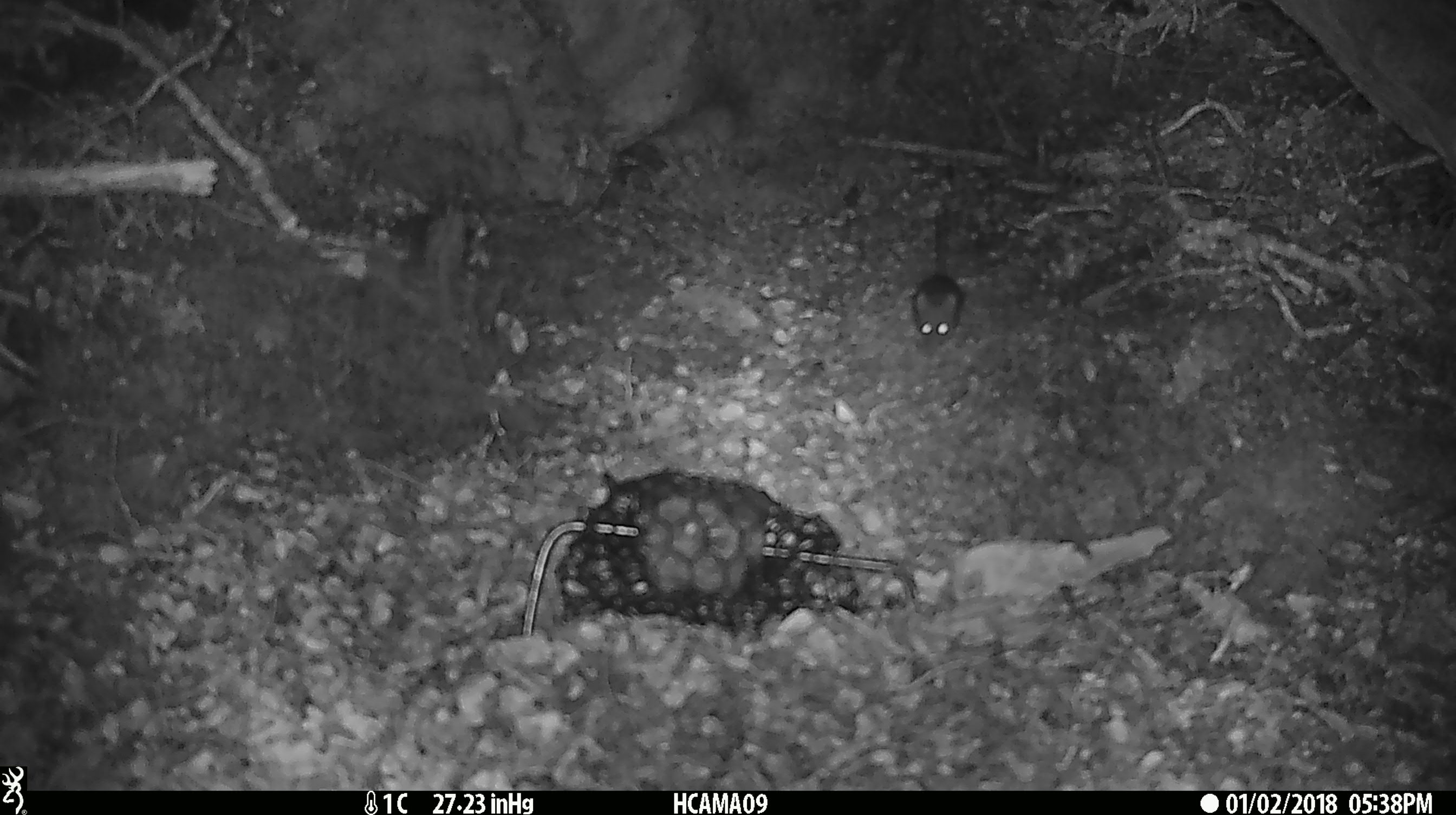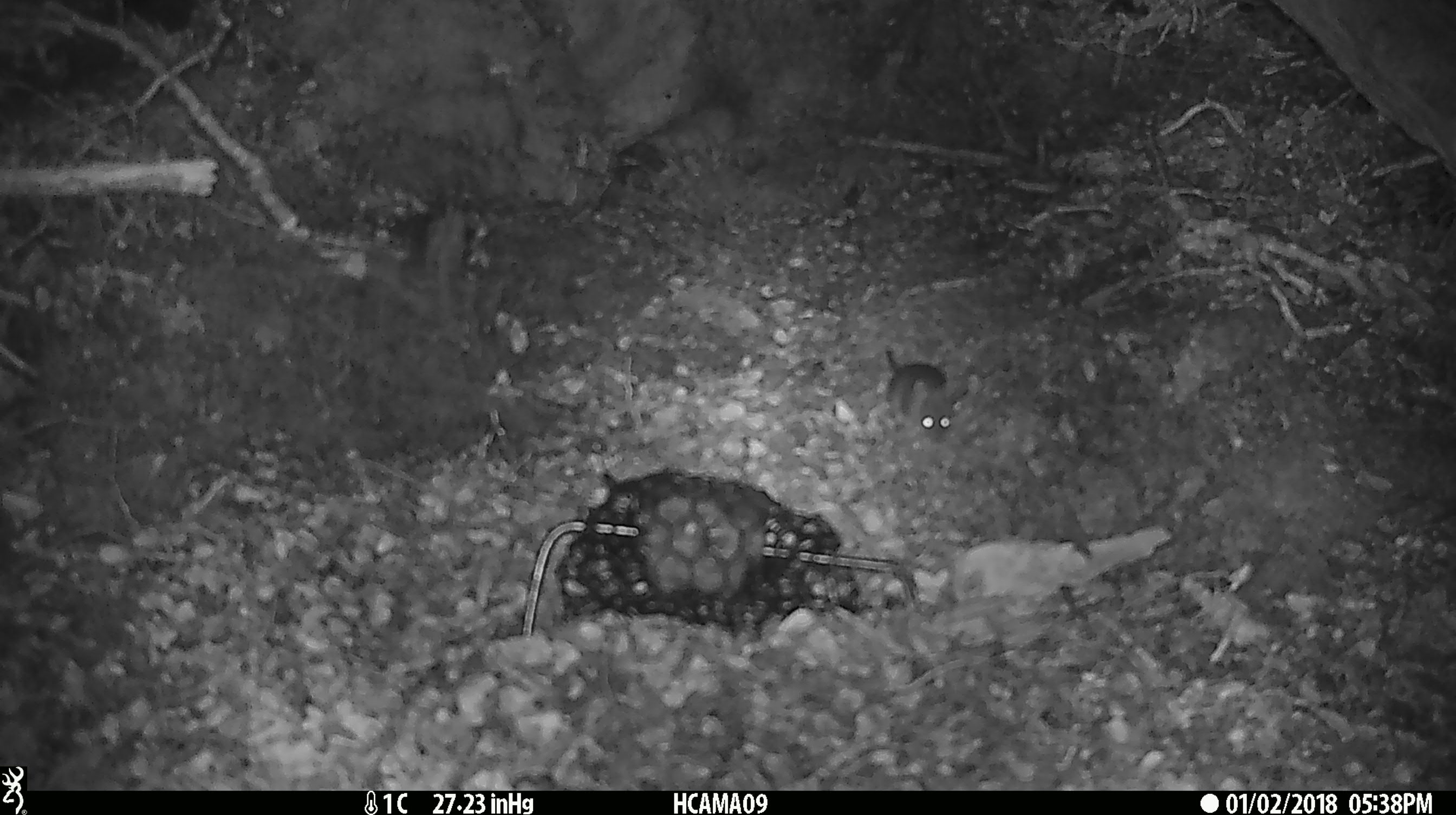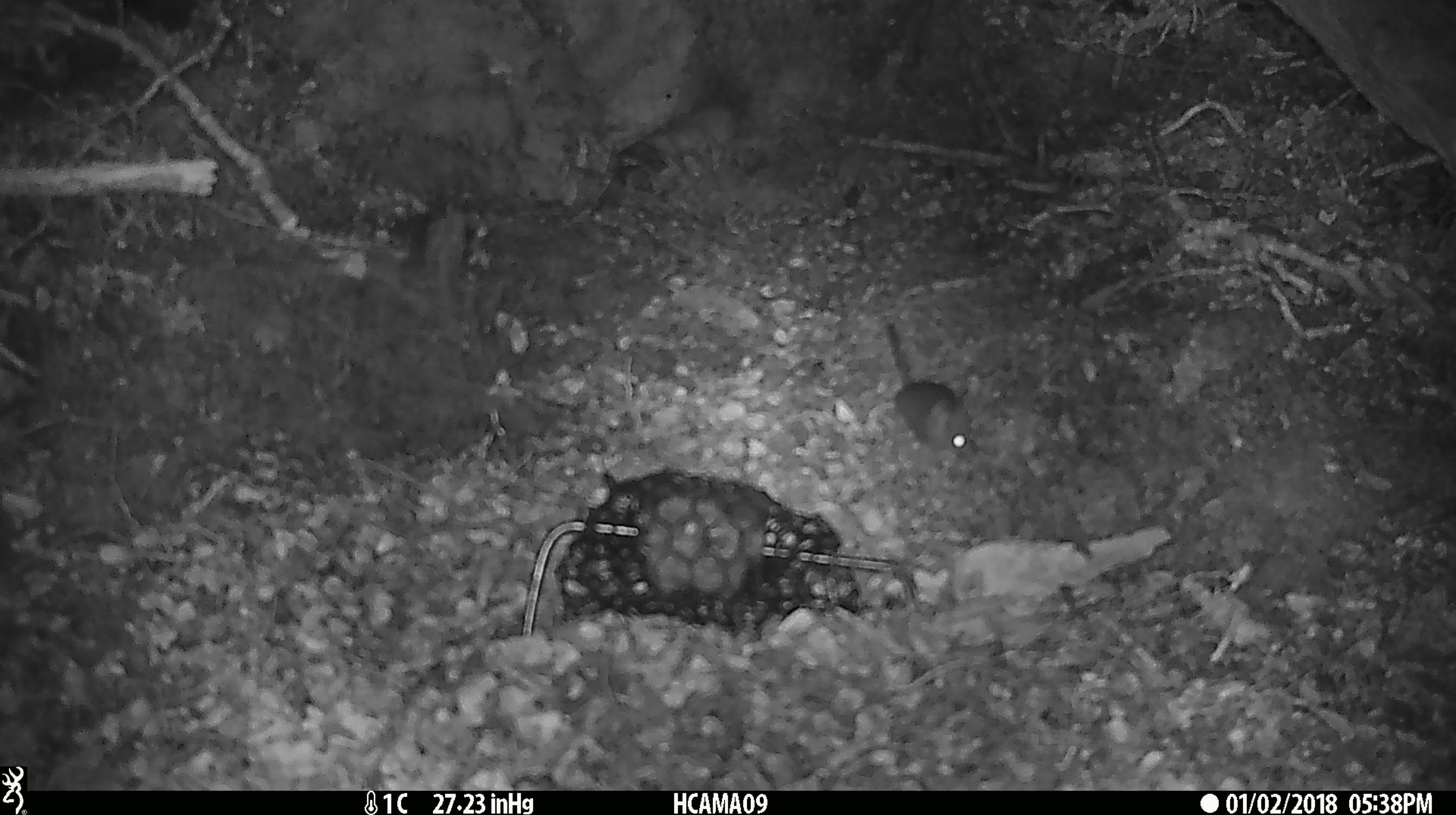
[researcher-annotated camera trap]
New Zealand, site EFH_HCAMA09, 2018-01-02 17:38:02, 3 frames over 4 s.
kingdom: Animalia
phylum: Chordata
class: Mammalia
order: Rodentia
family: Muridae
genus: Mus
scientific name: Mus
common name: mouse